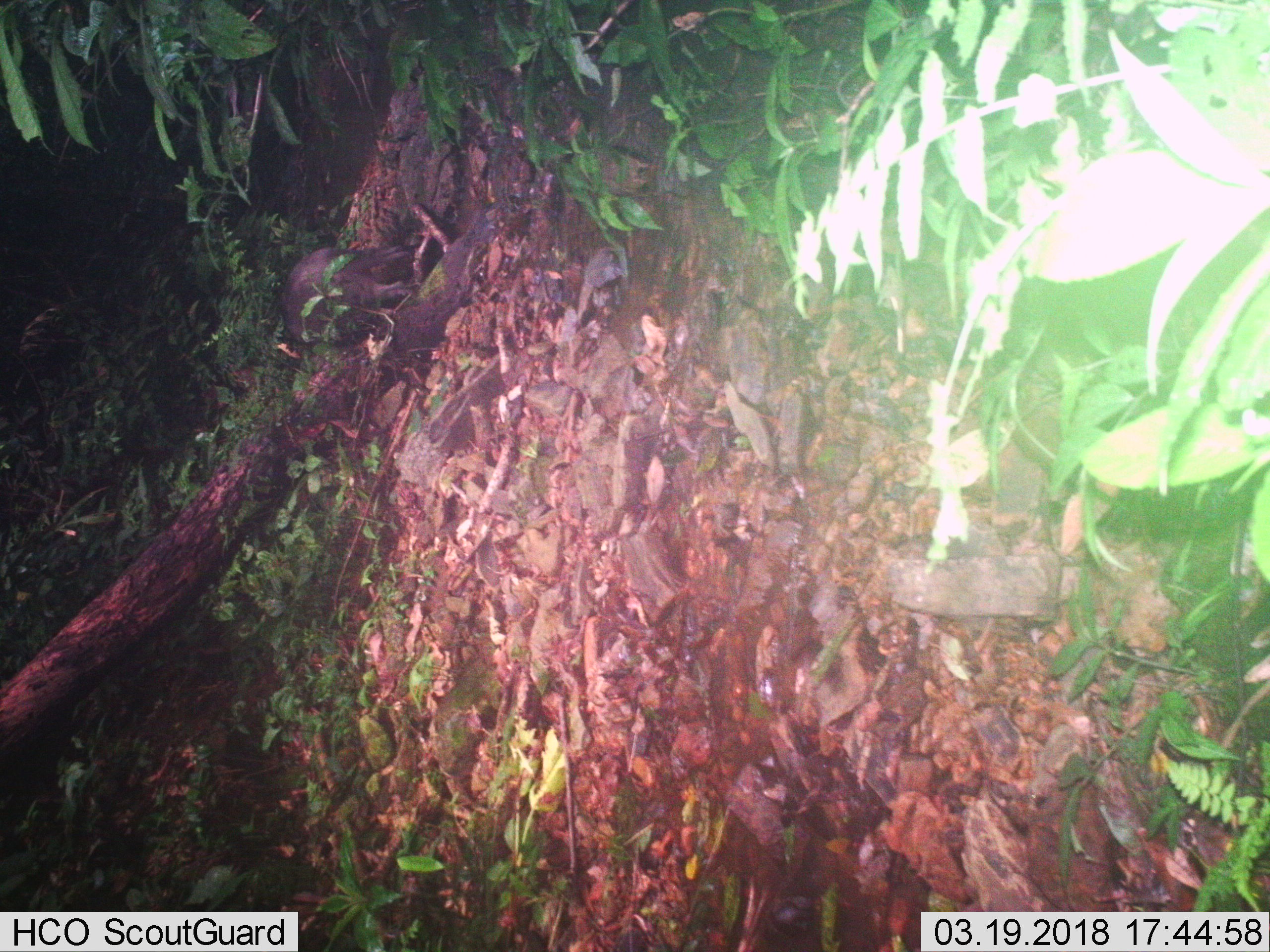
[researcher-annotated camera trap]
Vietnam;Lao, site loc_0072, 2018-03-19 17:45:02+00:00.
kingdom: Animalia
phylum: Chordata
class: Mammalia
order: Artiodactyla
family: Suidae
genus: Sus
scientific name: Sus scrofa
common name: eurasian wild pig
Eurasian wild pig (Sus scrofa). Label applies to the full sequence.